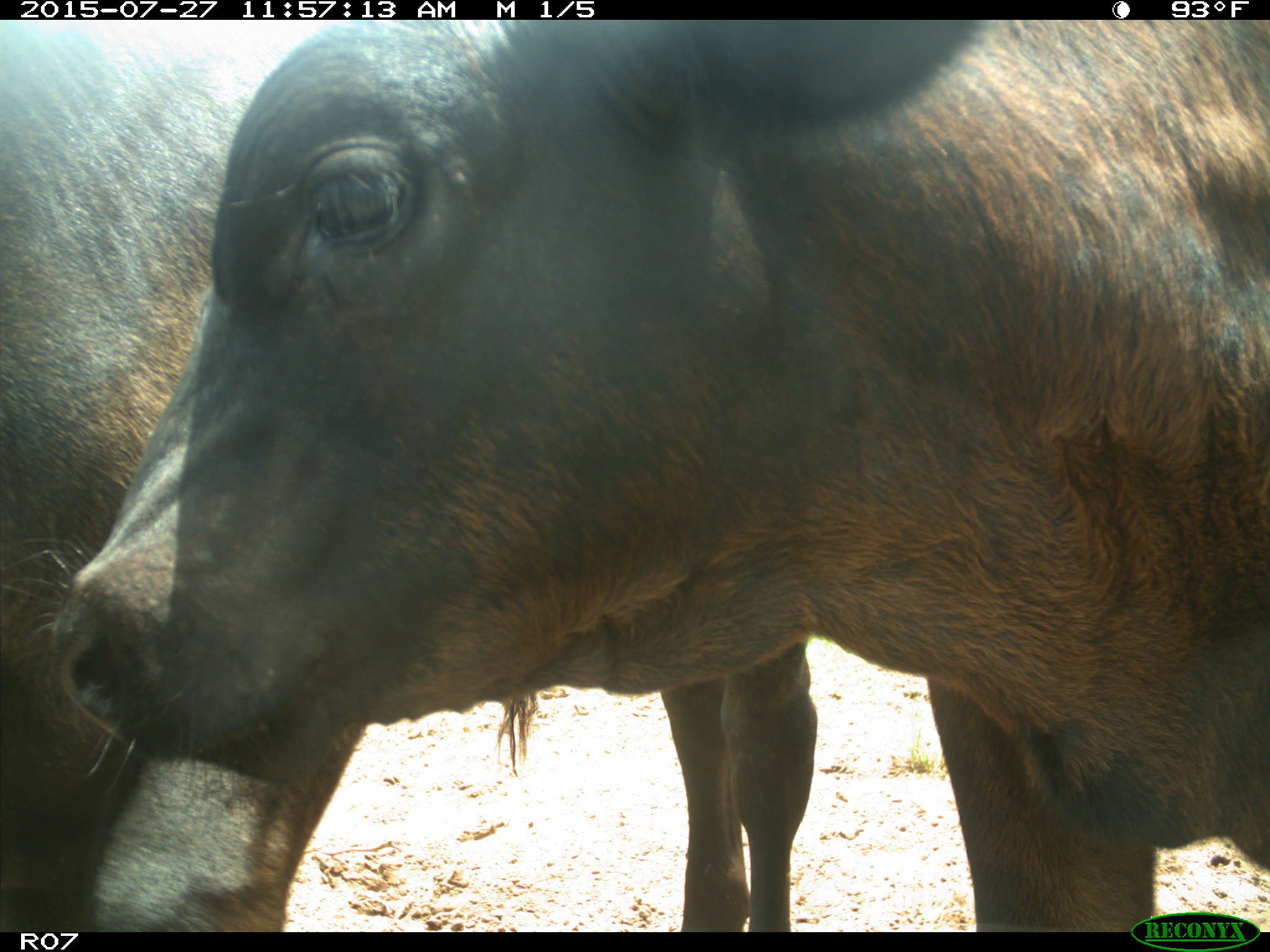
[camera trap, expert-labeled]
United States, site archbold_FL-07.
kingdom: Animalia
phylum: Chordata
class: Mammalia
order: Artiodactyla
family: Bovidae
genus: Bos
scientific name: Bos taurus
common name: domestic cow